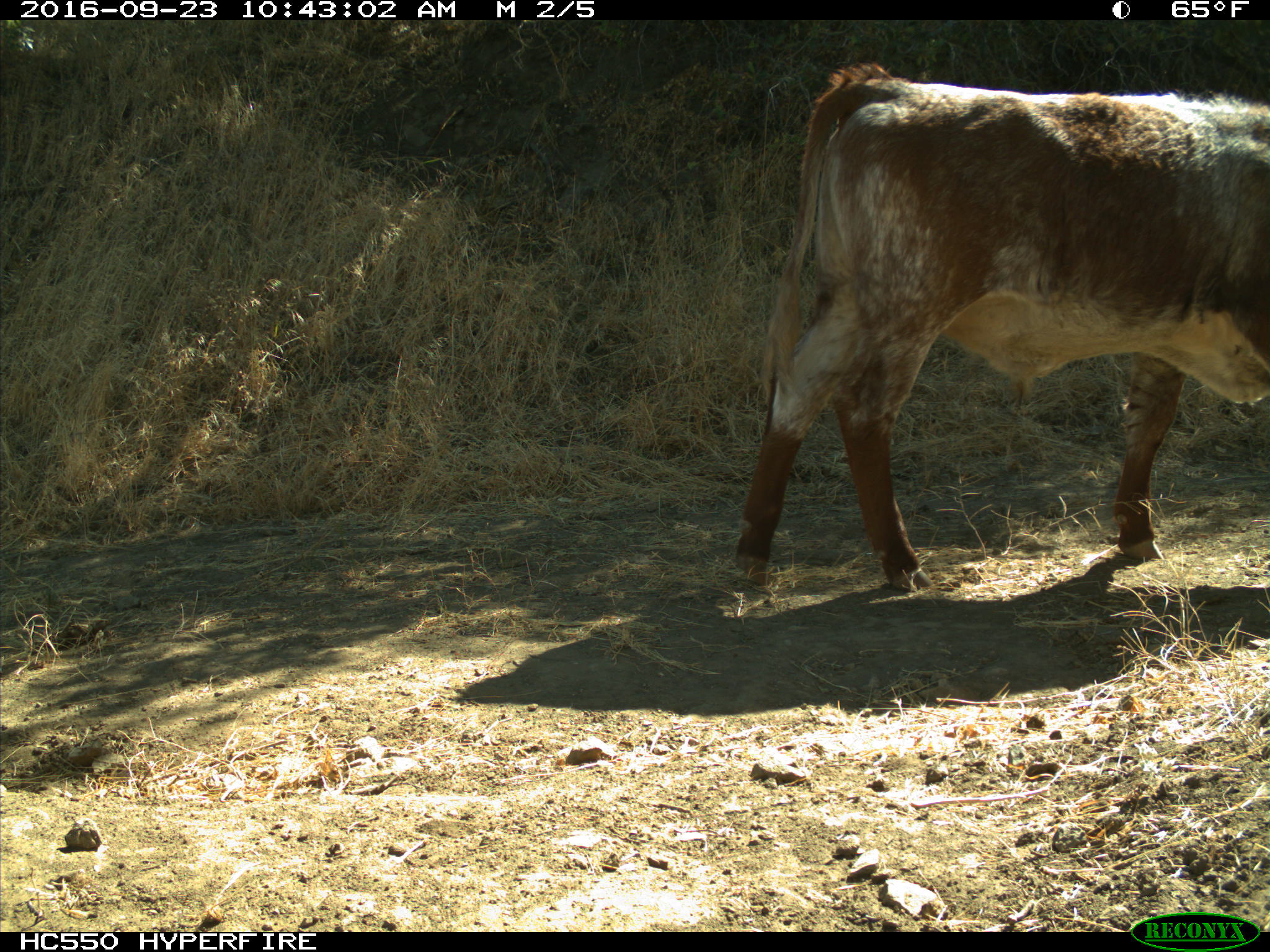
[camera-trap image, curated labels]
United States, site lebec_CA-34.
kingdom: Animalia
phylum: Chordata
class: Mammalia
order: Artiodactyla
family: Bovidae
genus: Bos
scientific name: Bos taurus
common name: domestic cow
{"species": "Bos taurus (domestic cow)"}